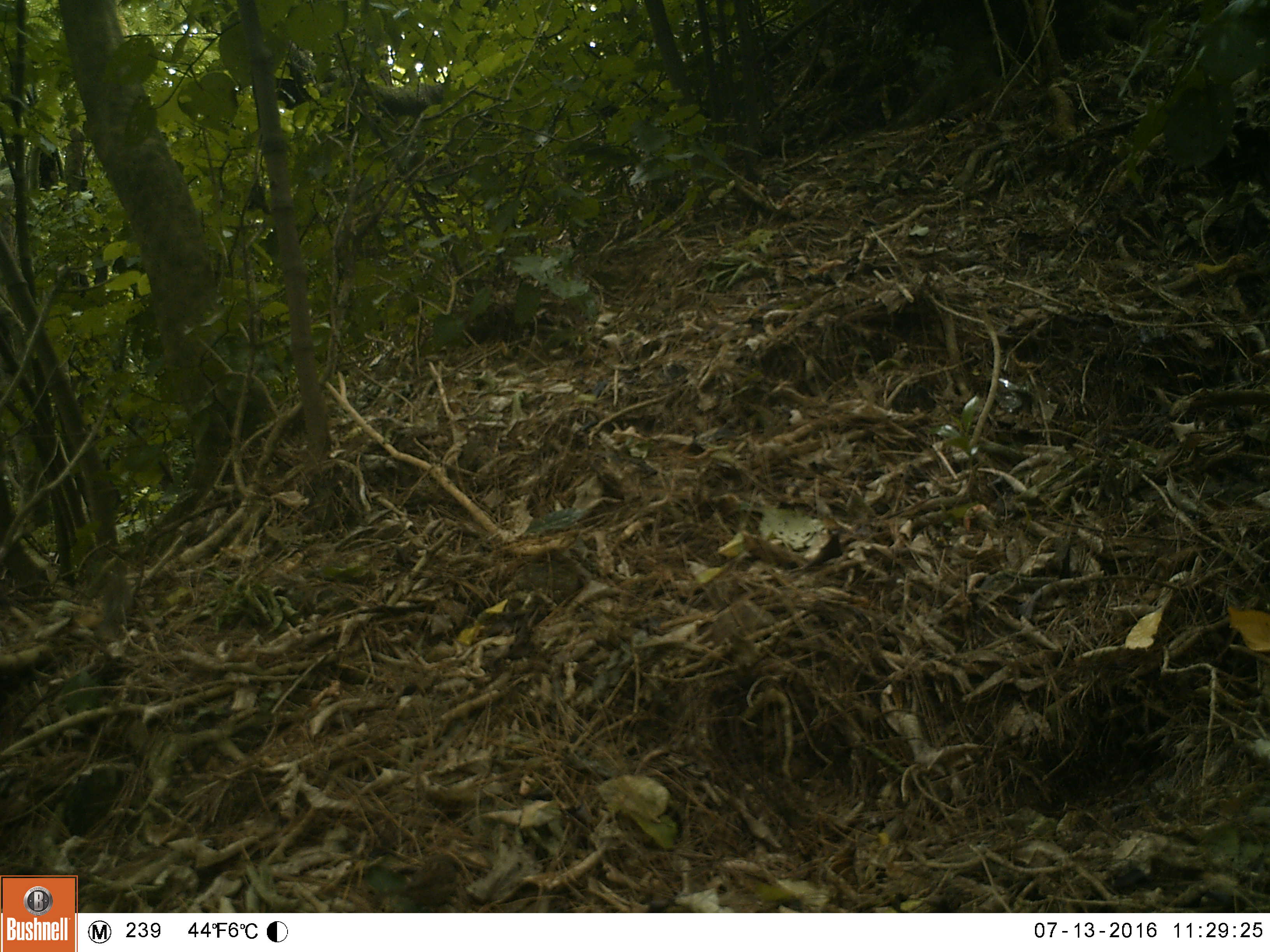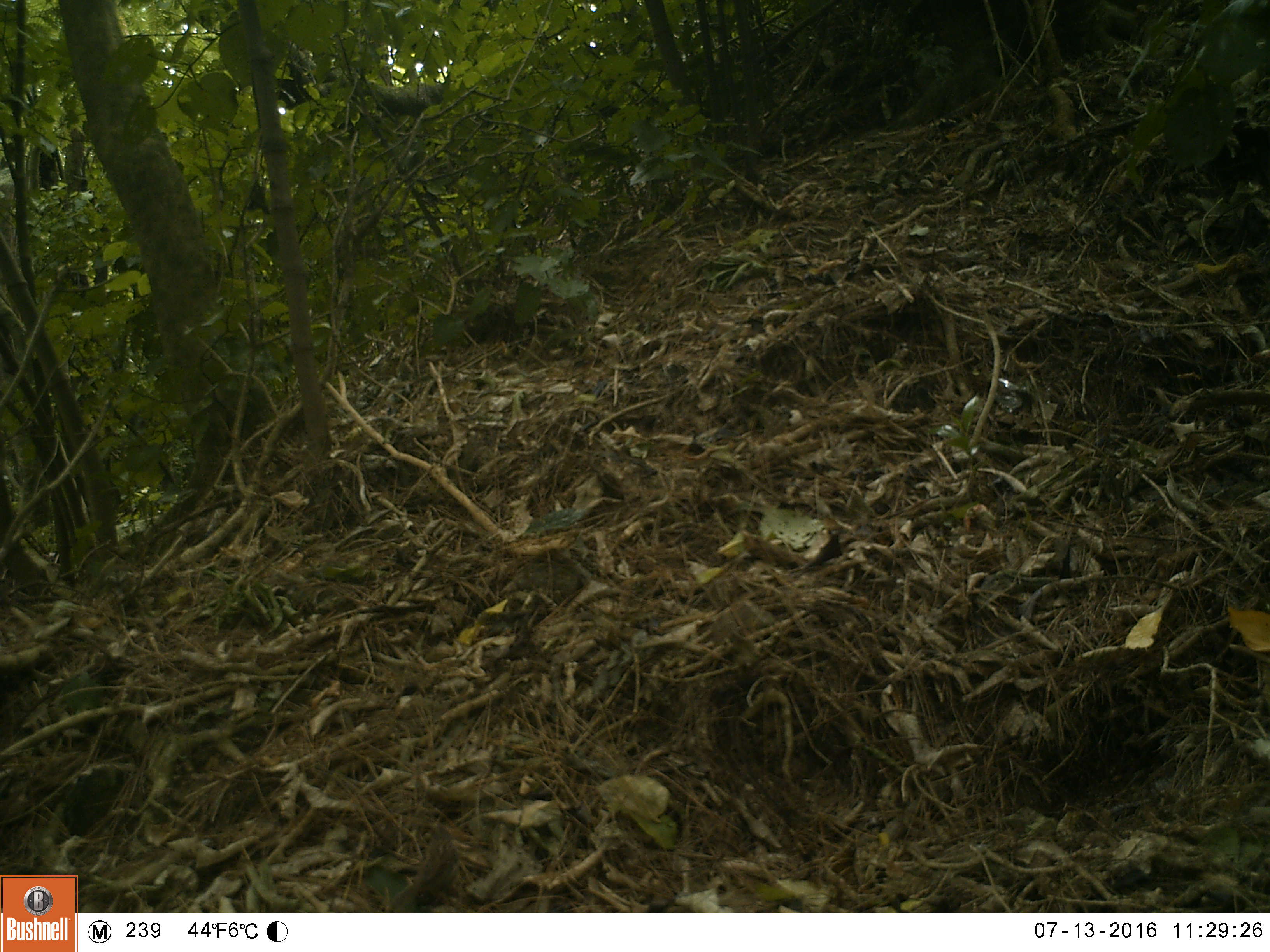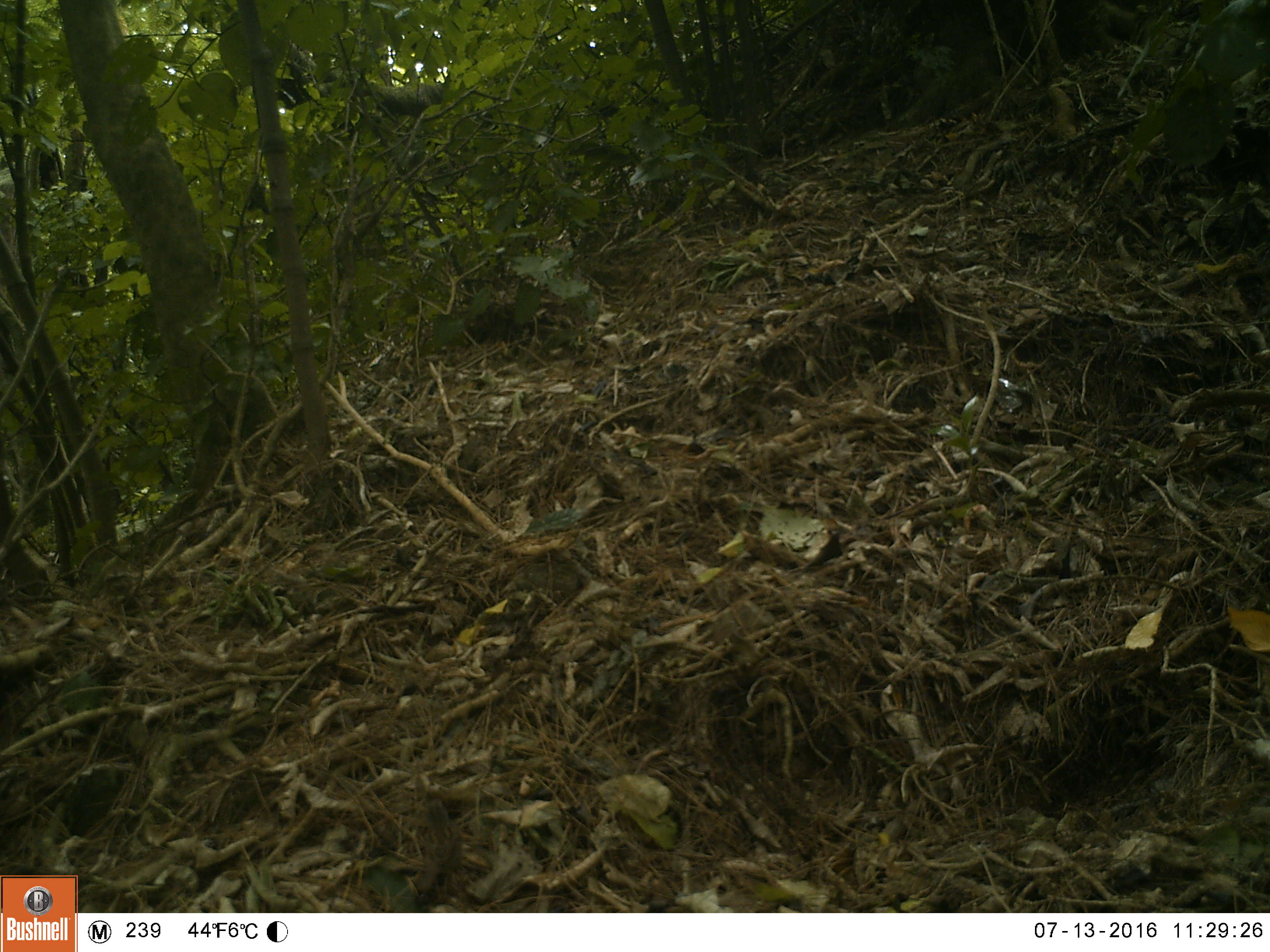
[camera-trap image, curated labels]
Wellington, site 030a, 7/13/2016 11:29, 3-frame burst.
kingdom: Animalia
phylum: Chordata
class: Aves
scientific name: Aves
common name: bird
Bird (Aves).